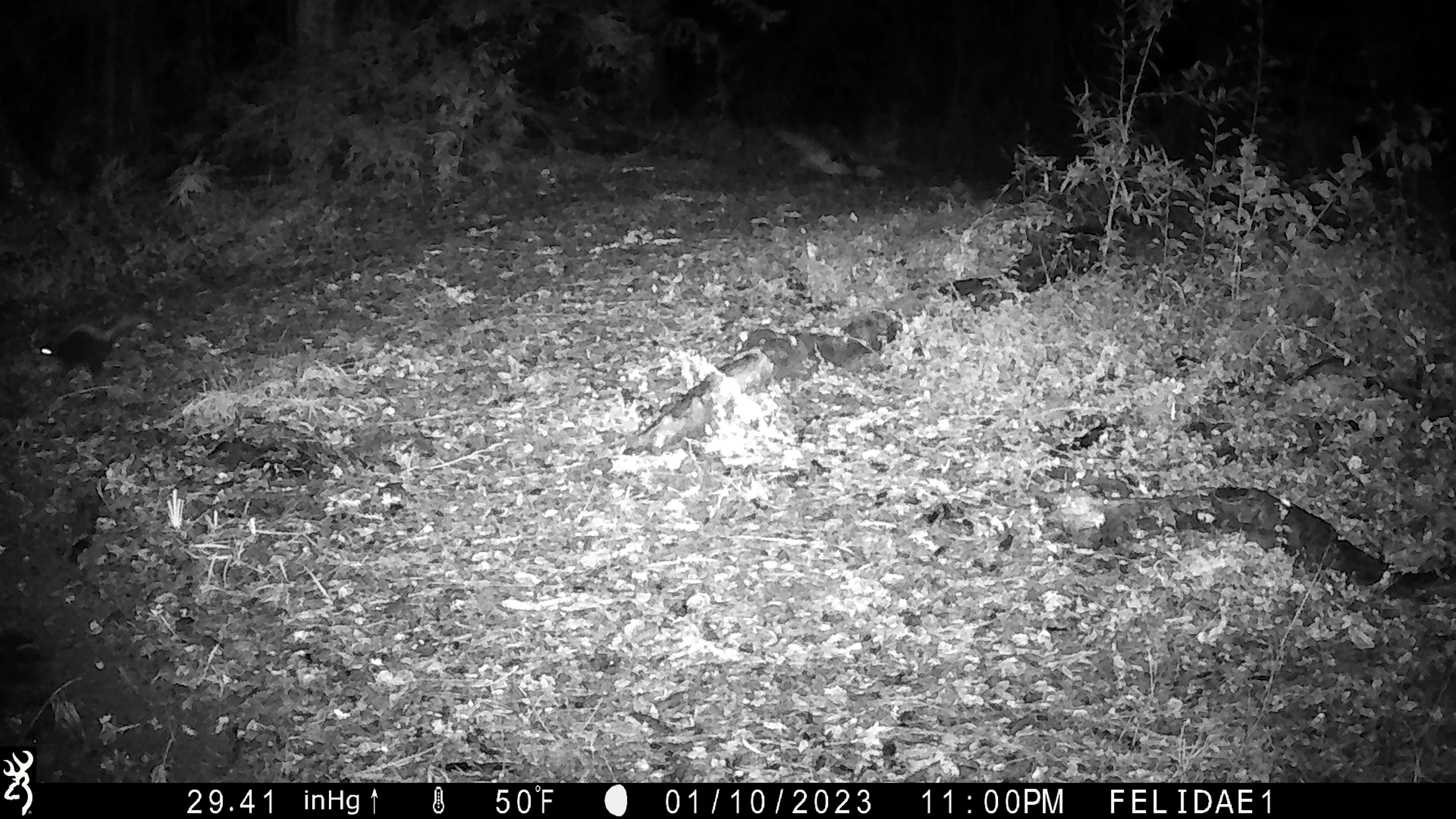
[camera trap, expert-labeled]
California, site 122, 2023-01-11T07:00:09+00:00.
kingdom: Animalia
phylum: Chordata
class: Mammalia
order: Carnivora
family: Mephitidae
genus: Mephitis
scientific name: Mephitis mephitis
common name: striped skunk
Striped skunk (Mephitis mephitis).